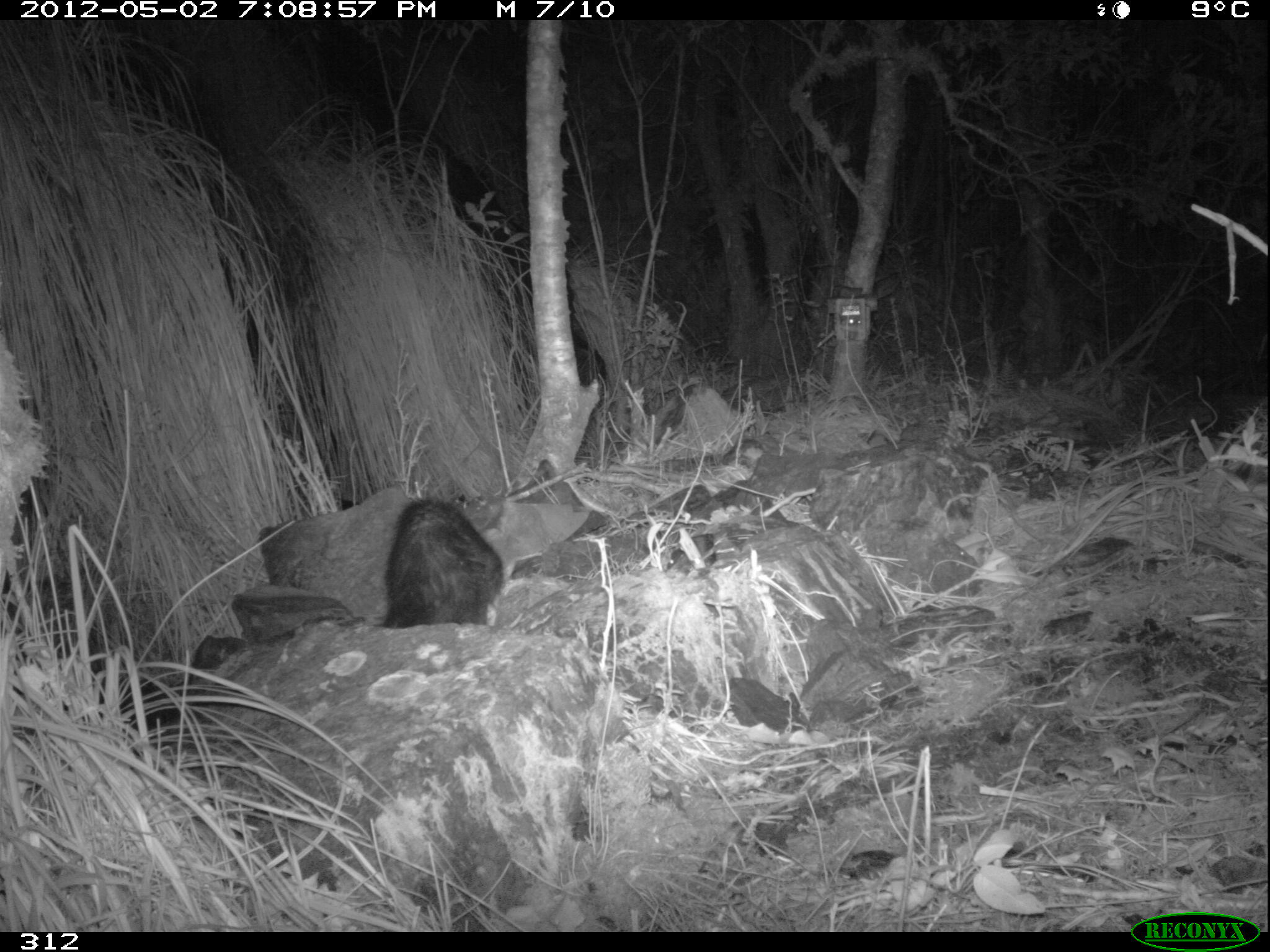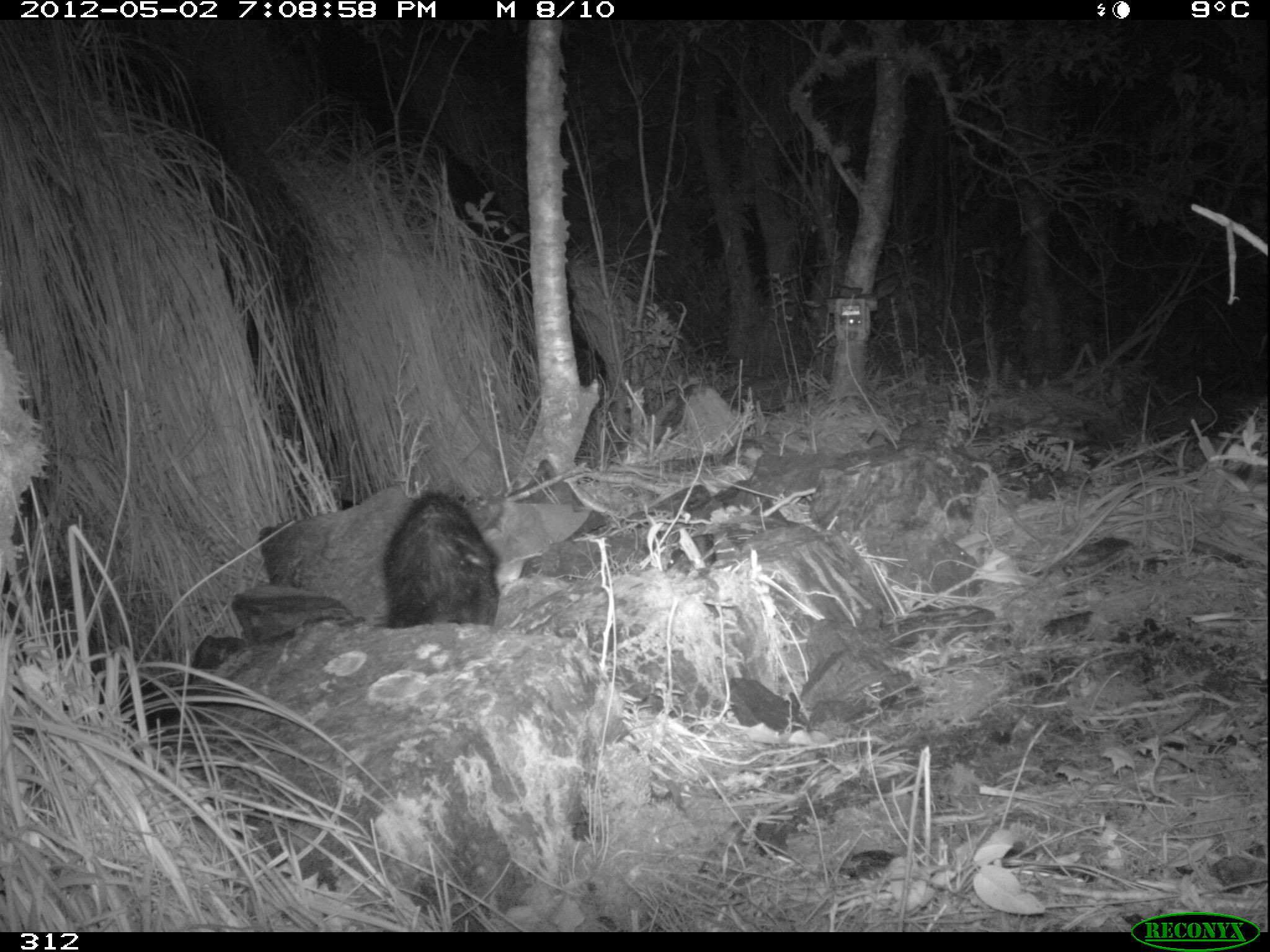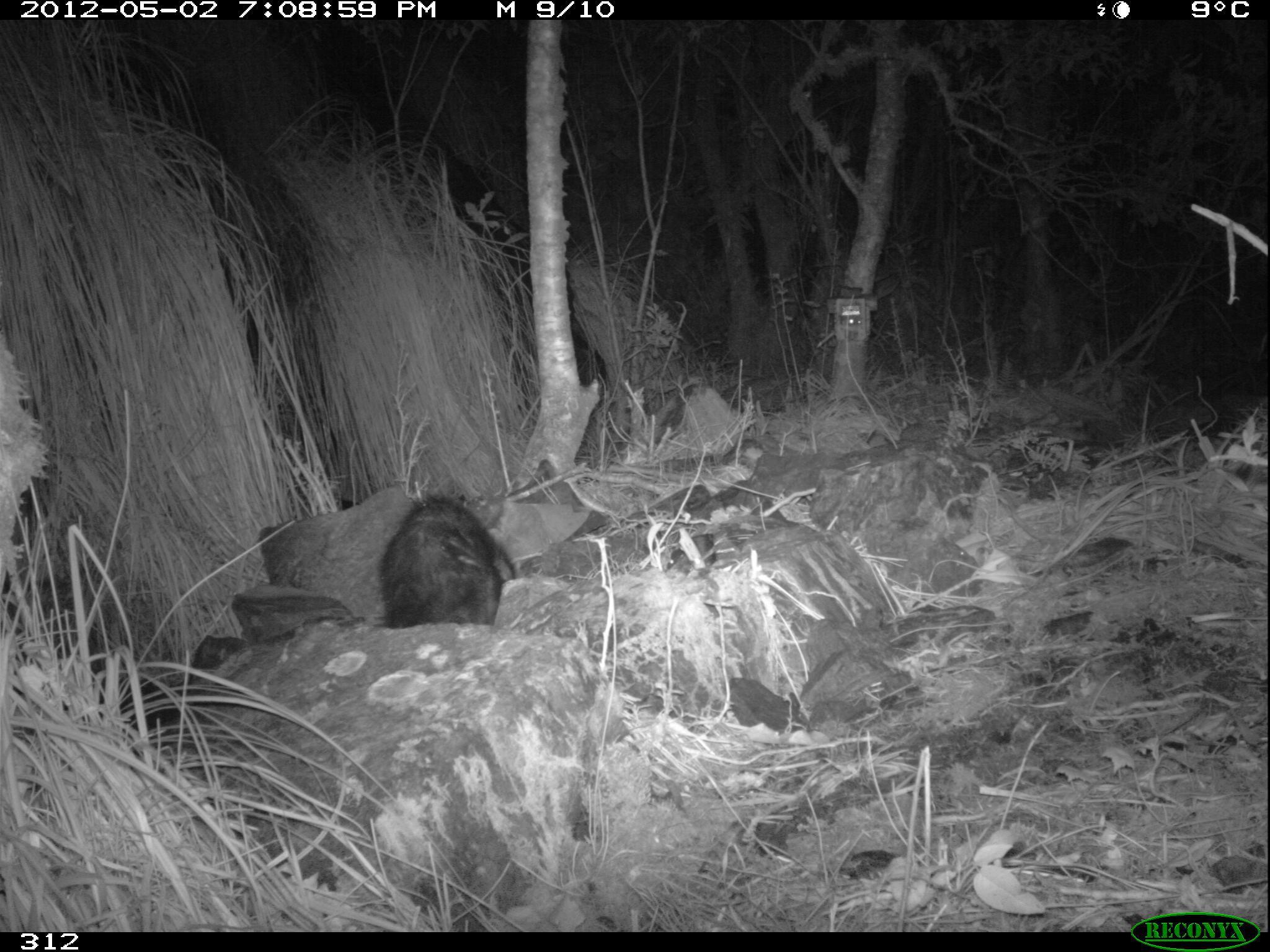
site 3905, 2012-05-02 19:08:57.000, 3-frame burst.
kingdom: Animalia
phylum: Chordata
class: Mammalia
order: Didelphimorphia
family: Didelphidae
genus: Didelphis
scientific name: Didelphis pernigra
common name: andean white-eared opossum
Didelphis pernigra (andean white-eared opossum).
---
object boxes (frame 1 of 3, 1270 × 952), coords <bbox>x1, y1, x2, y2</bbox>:
didelphis pernigra: <bbox>381, 497, 504, 628</bbox>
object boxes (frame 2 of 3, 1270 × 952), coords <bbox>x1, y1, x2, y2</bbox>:
didelphis pernigra: <bbox>381, 490, 501, 628</bbox>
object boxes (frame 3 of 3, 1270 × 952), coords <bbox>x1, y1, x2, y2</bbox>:
didelphis pernigra: <bbox>378, 492, 515, 629</bbox>